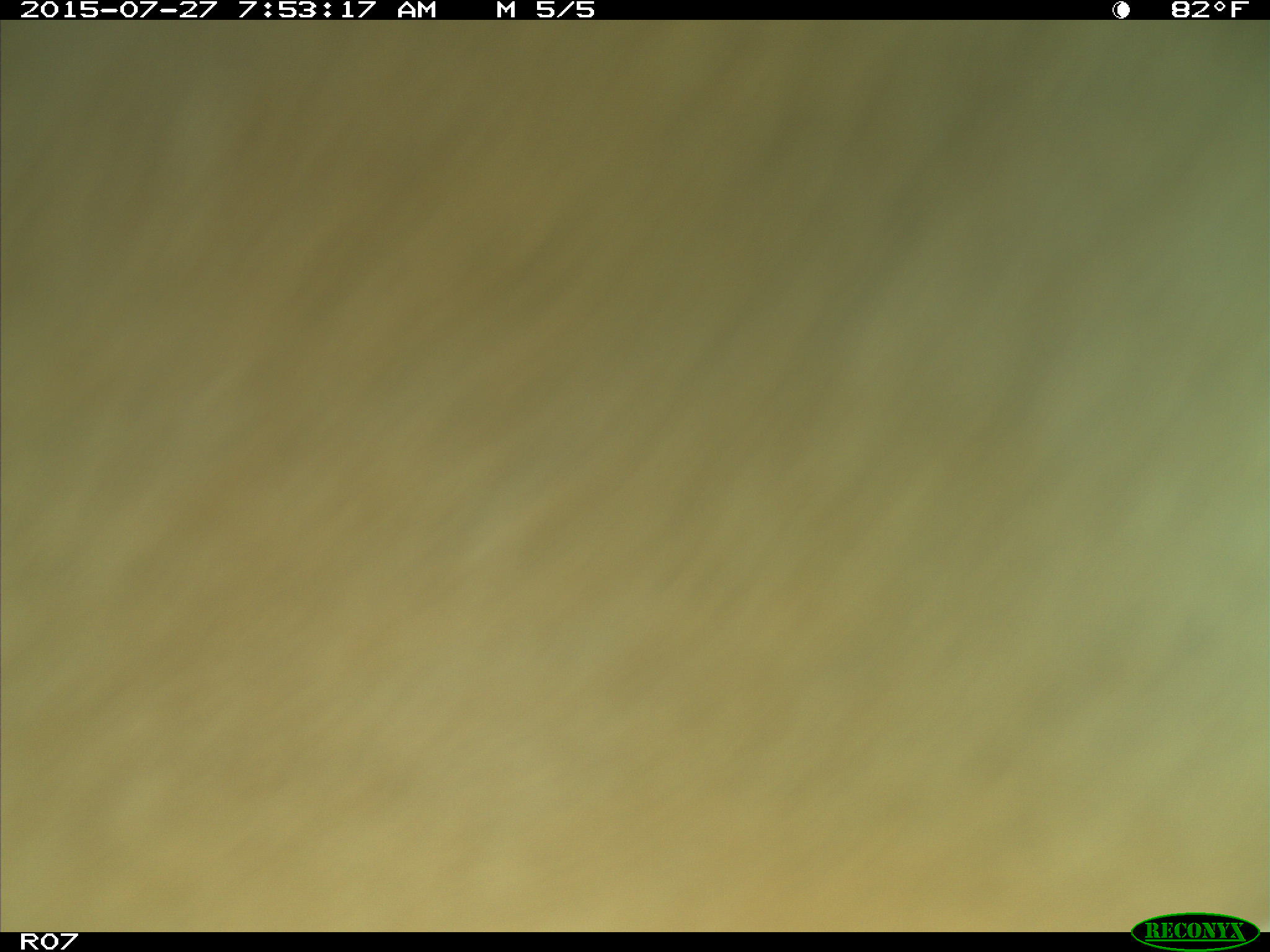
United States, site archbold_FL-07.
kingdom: Animalia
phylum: Chordata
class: Mammalia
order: Artiodactyla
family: Bovidae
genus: Bos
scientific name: Bos taurus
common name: domestic cow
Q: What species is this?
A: Bos taurus (domestic cow).